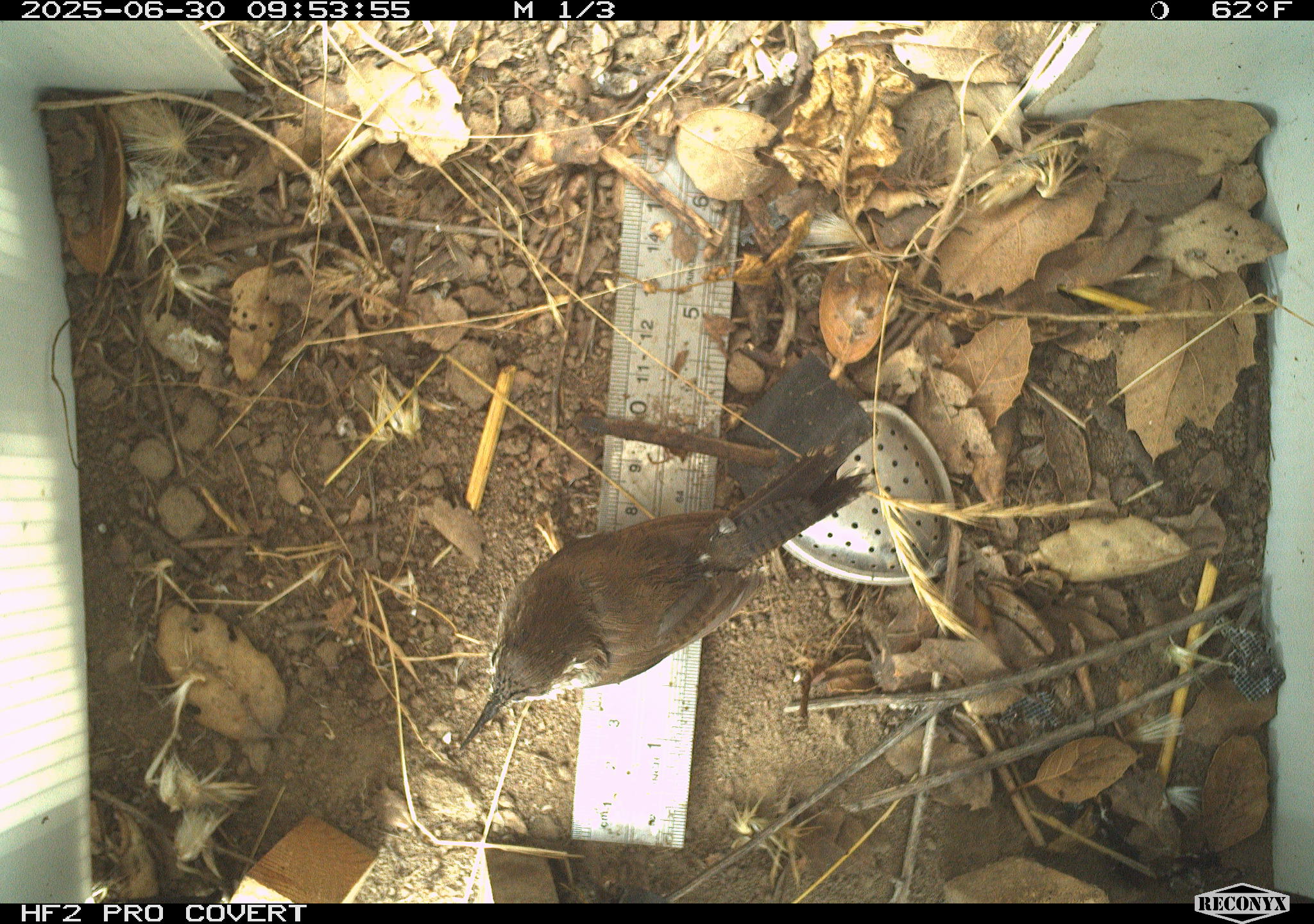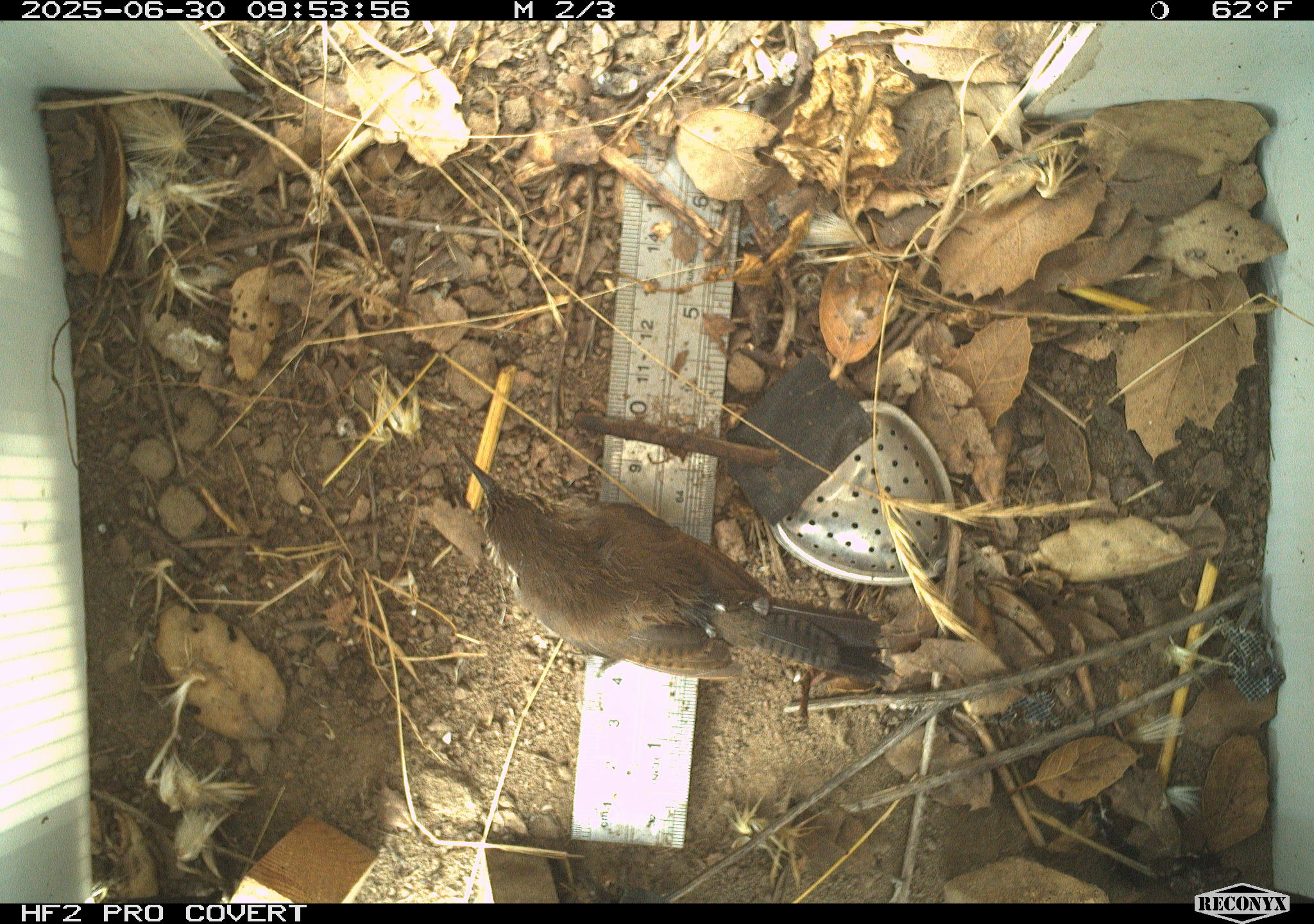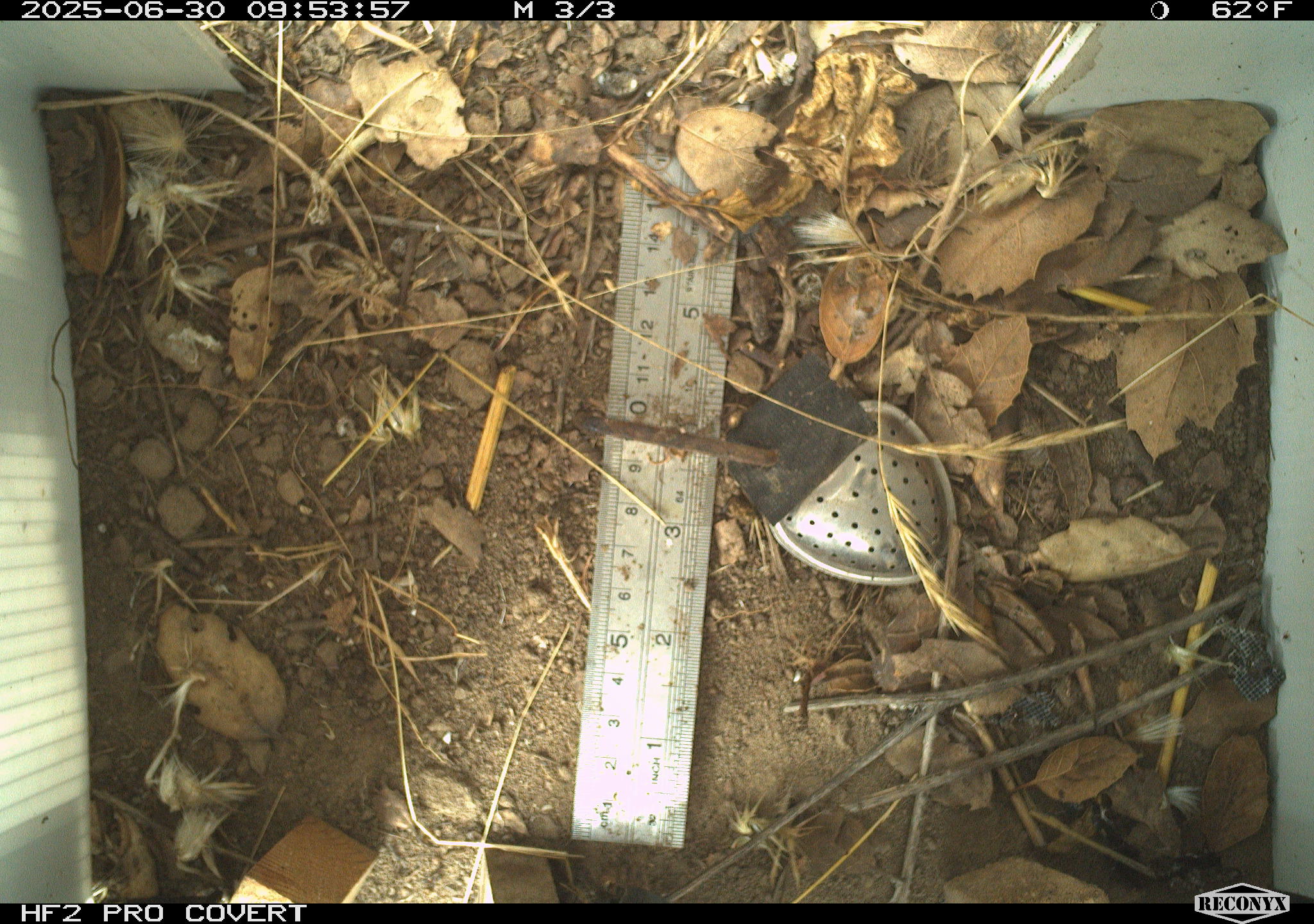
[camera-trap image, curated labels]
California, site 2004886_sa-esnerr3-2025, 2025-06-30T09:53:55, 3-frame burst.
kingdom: Animalia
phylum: Chordata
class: Aves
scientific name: Aves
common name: bird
Bird (Aves).